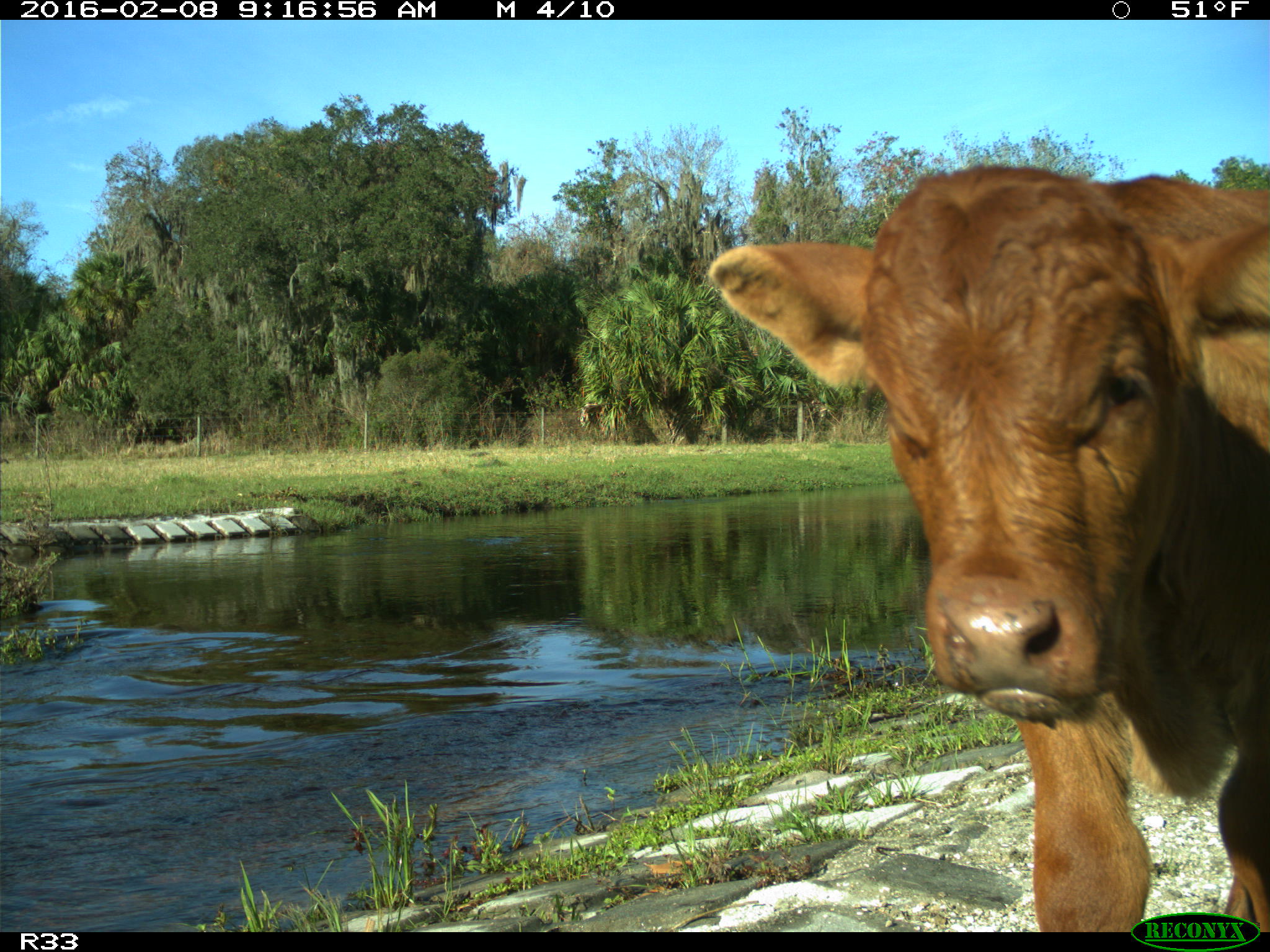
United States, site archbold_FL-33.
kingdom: Animalia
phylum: Chordata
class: Mammalia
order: Artiodactyla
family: Bovidae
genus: Bos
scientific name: Bos taurus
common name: domestic cow